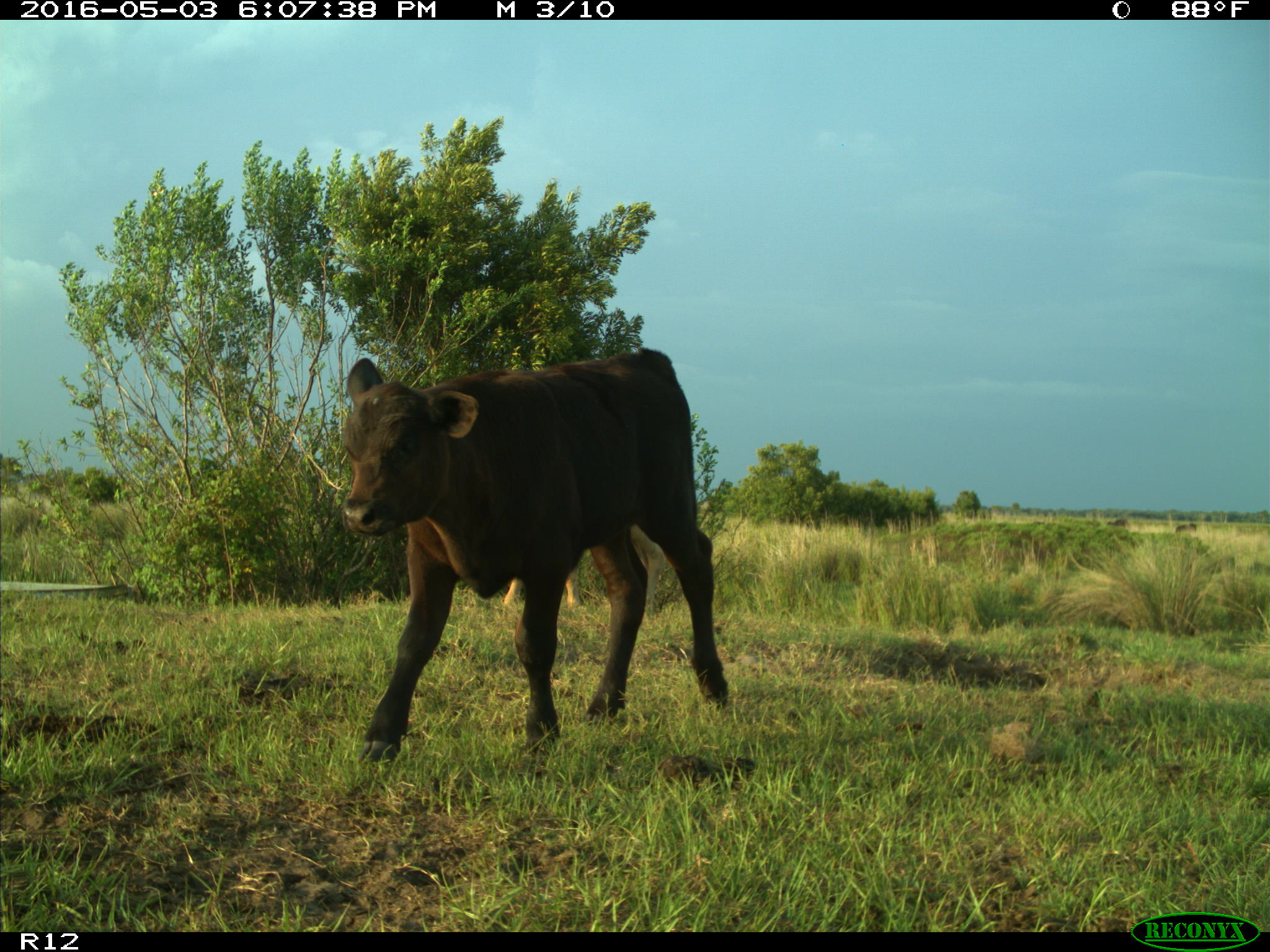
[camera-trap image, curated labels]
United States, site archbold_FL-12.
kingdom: Animalia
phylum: Chordata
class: Mammalia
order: Artiodactyla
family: Bovidae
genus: Bos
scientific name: Bos taurus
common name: domestic cow